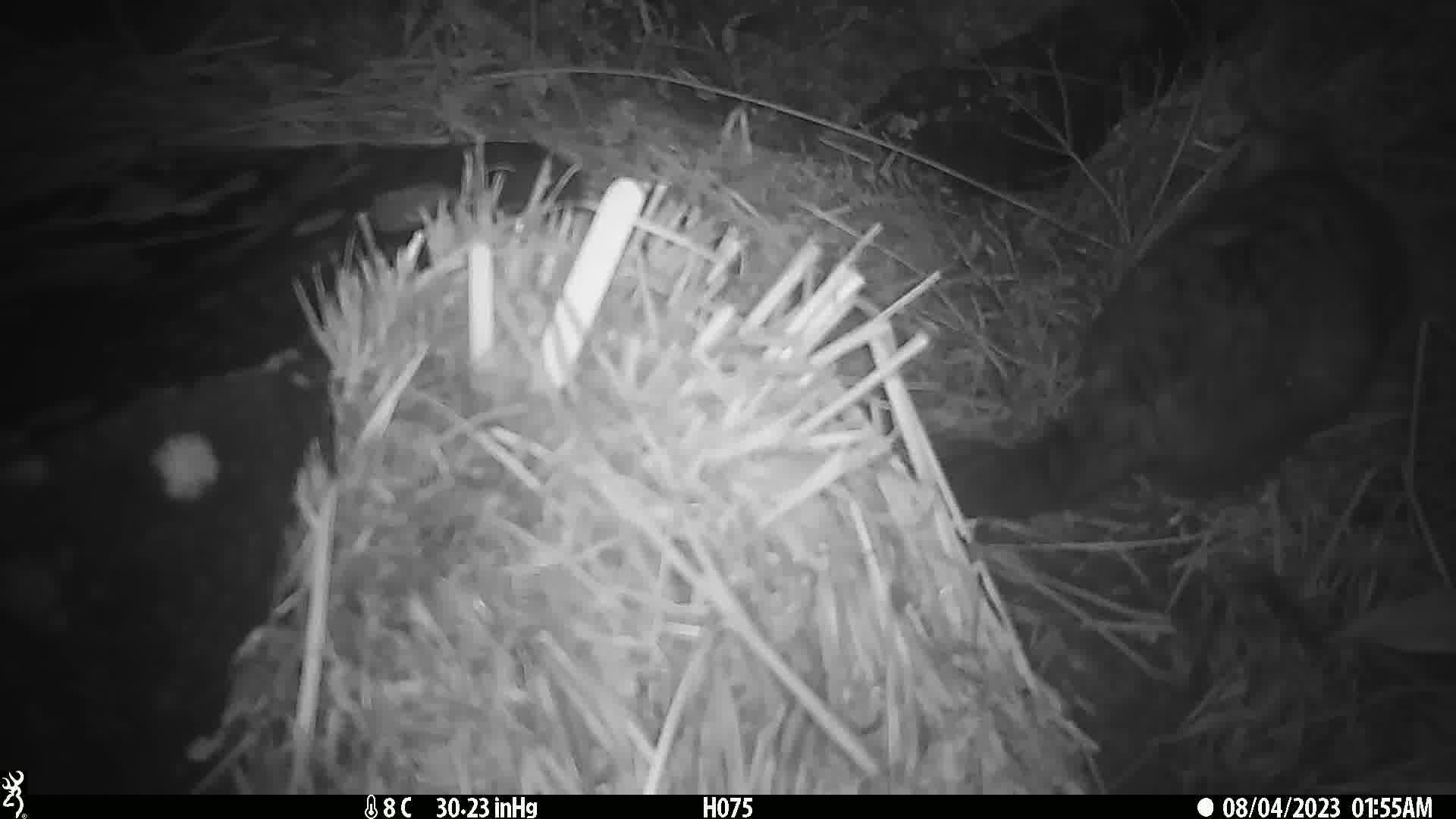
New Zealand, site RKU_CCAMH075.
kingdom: Animalia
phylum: Chordata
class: Mammalia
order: Diprotodontia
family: Phalangeridae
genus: Trichosurus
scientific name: Trichosurus vulpecula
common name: common brushtail possum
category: possum